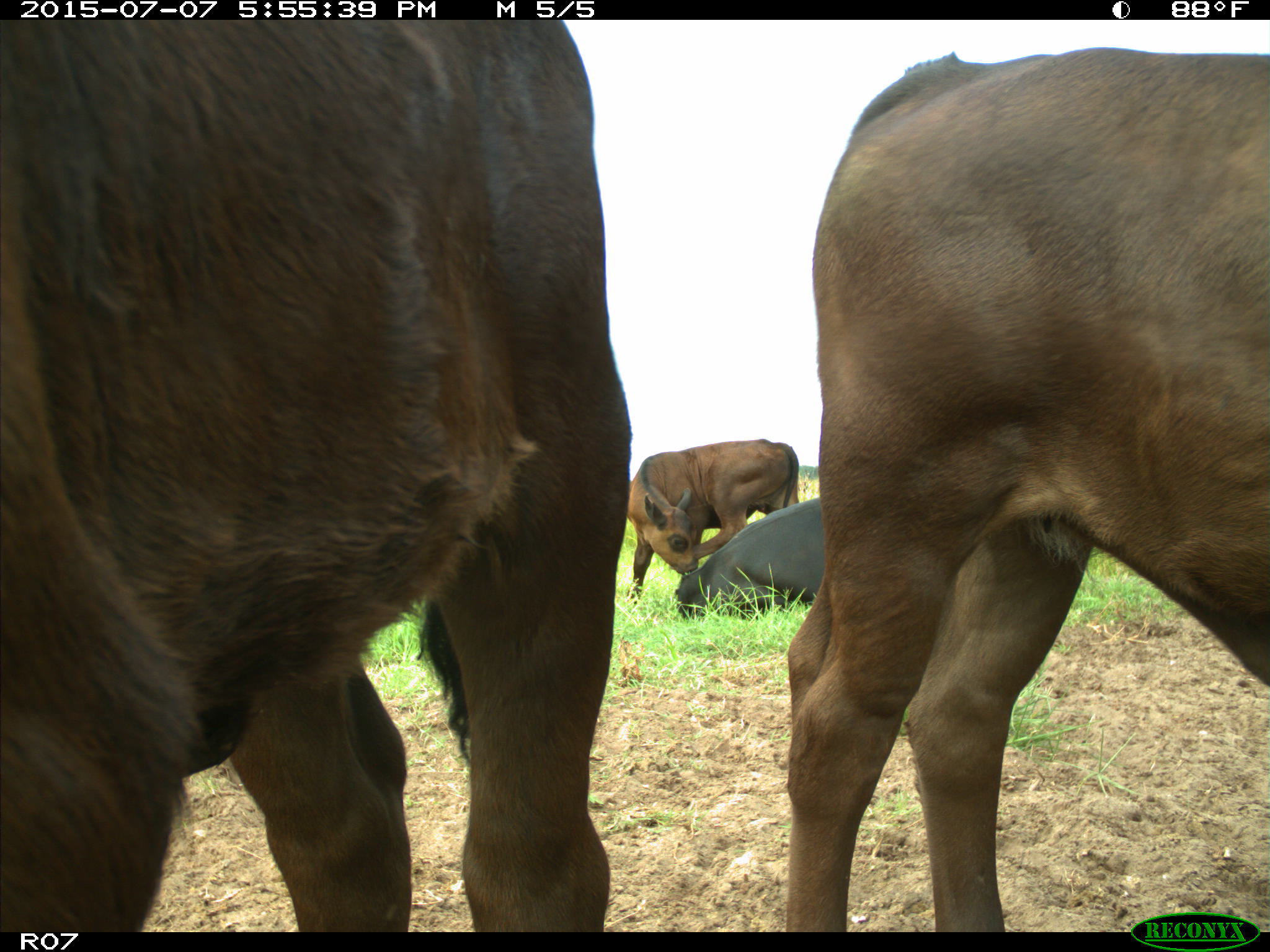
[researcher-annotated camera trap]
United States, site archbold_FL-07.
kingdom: Animalia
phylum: Chordata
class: Mammalia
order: Artiodactyla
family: Bovidae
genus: Bos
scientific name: Bos taurus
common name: domestic cow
Bos taurus (domestic cow).